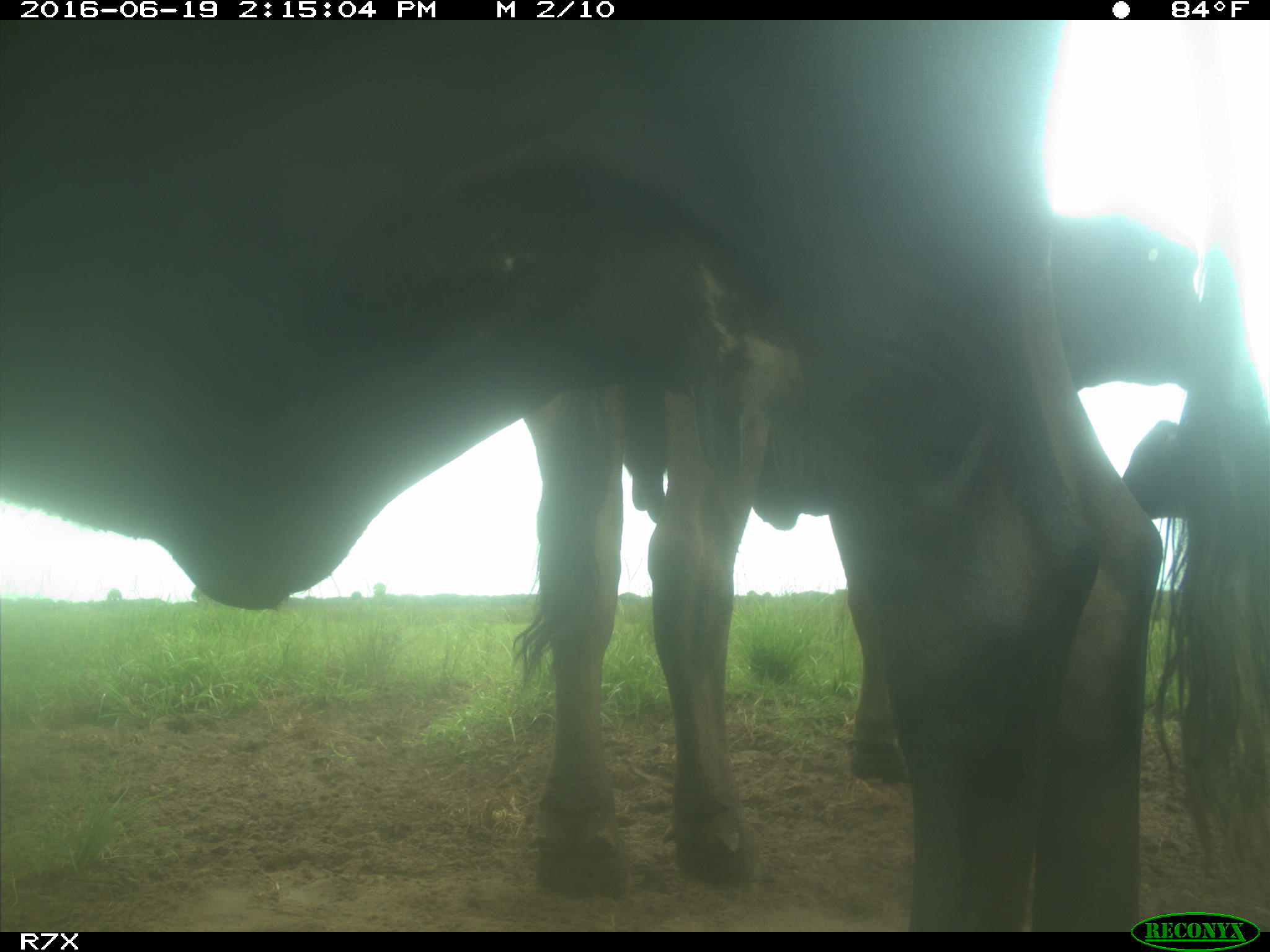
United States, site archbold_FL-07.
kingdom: Animalia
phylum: Chordata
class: Mammalia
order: Artiodactyla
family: Bovidae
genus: Bos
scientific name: Bos taurus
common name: domestic cow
Bos taurus (domestic cow).